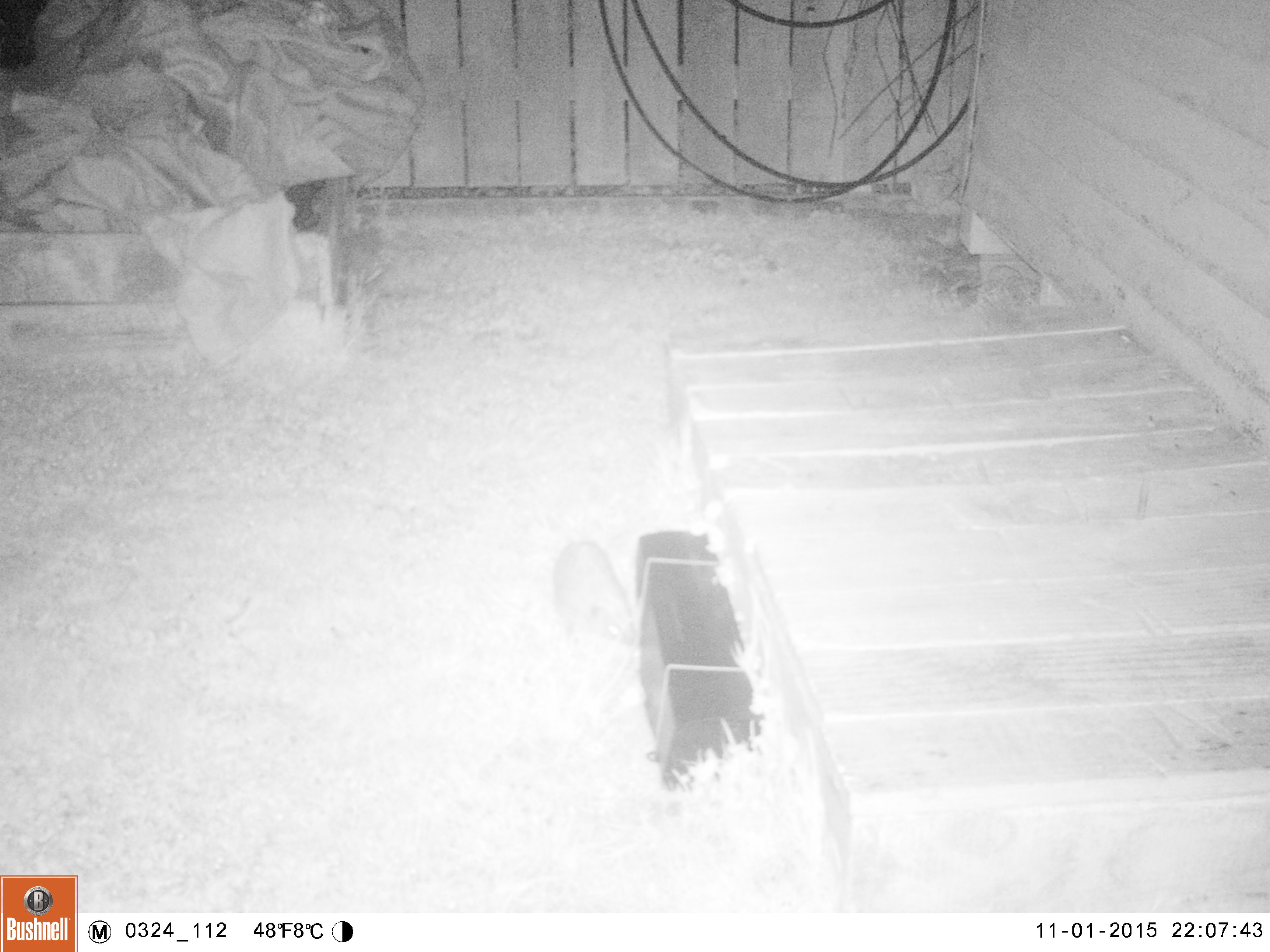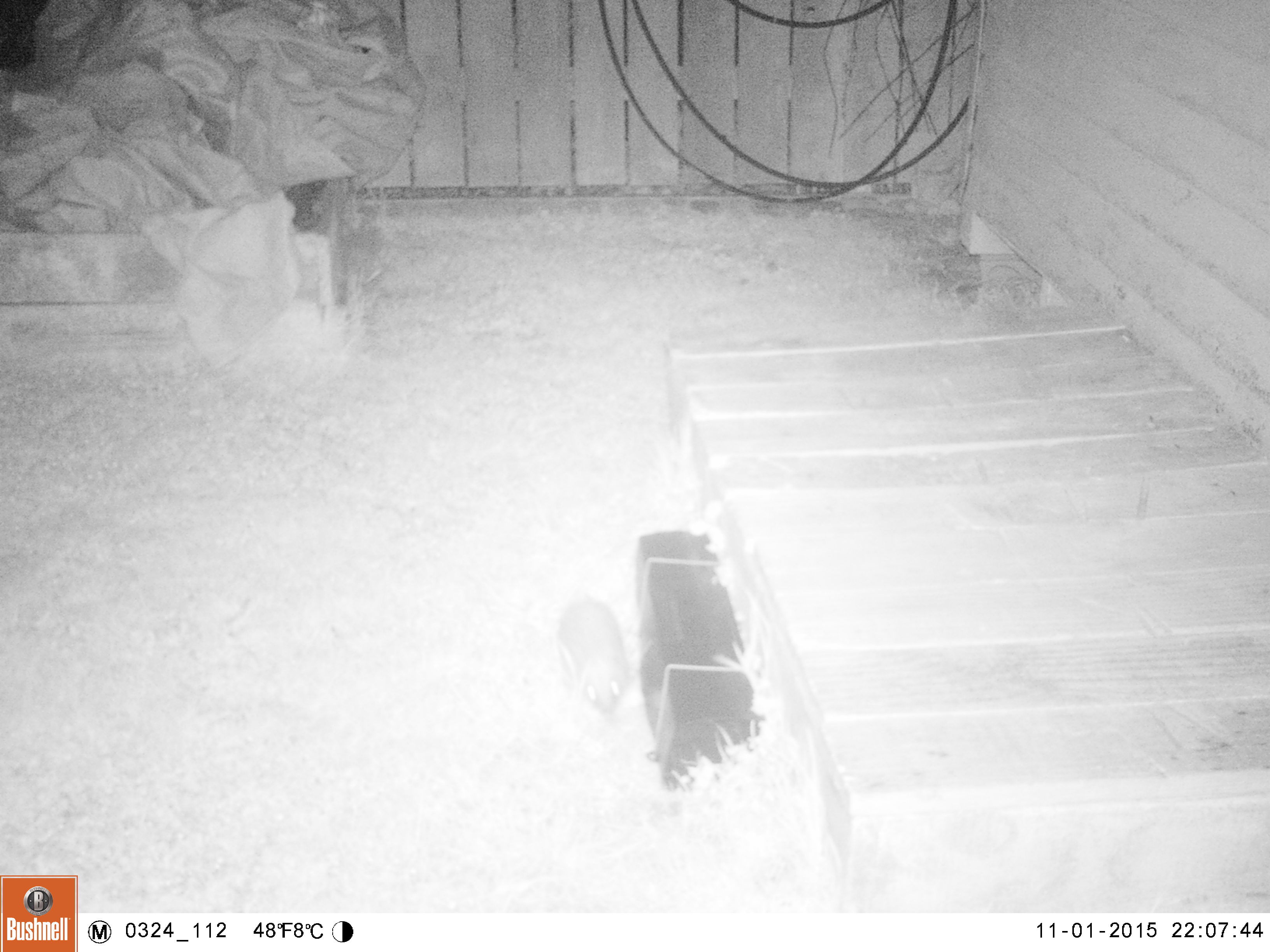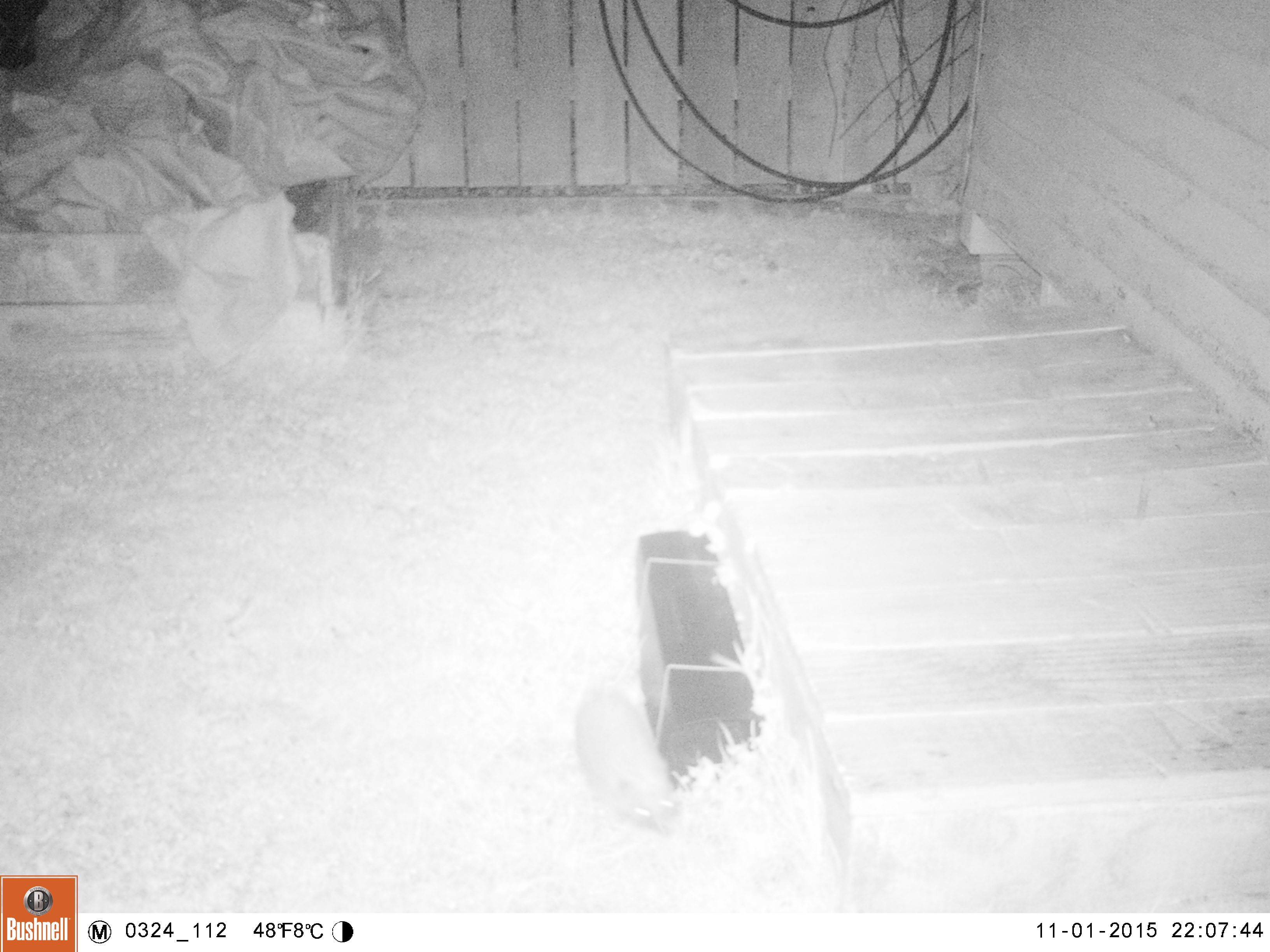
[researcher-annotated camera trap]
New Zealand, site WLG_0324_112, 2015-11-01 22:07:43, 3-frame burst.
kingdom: Animalia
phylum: Chordata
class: Mammalia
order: Eulipotyphla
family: Erinaceidae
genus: Erinaceus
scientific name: Erinaceus europaeus europaeus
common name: european hedgehog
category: hedgehog